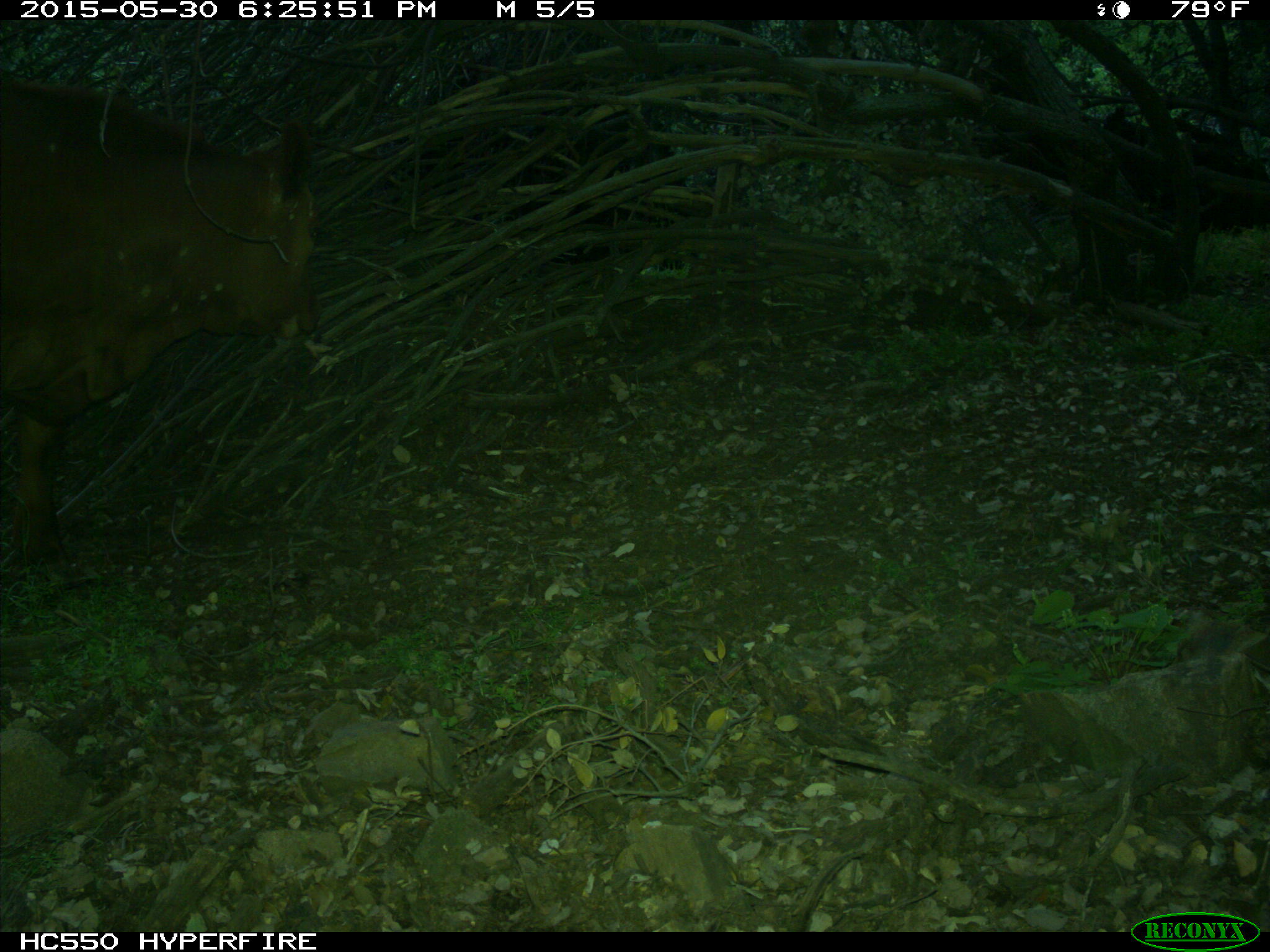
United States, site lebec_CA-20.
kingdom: Animalia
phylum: Chordata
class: Mammalia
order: Artiodactyla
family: Bovidae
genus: Bos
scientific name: Bos taurus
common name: domestic cow